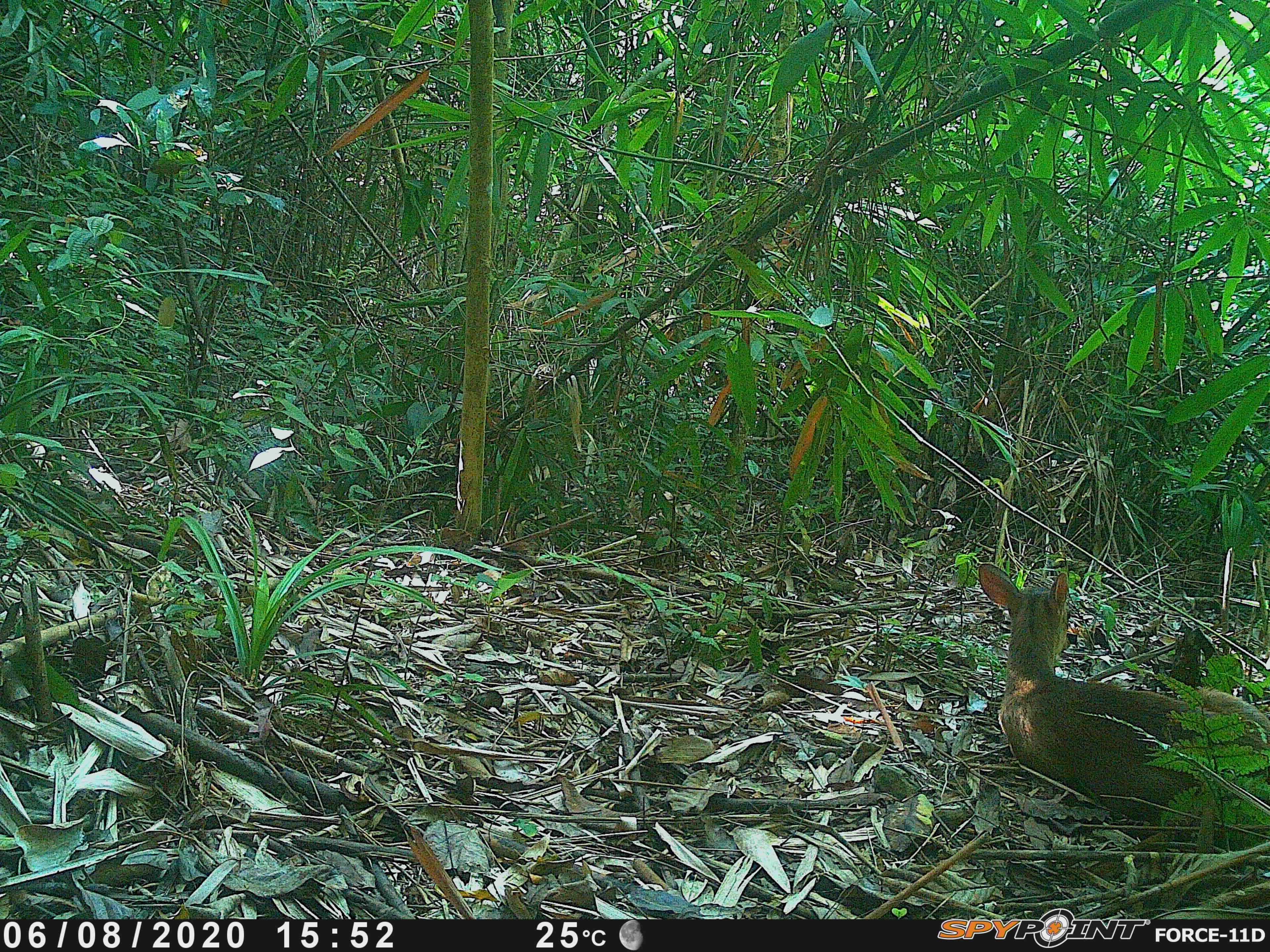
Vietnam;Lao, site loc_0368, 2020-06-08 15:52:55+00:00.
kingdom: Animalia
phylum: Chordata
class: Mammalia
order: Artiodactyla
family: Cervidae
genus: Muntiacus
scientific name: Muntiacus vuquangensis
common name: large-antlered muntjac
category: large antlered muntjac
Large antlered muntjac (large-antlered muntjac) (Muntiacus vuquangensis). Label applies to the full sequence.